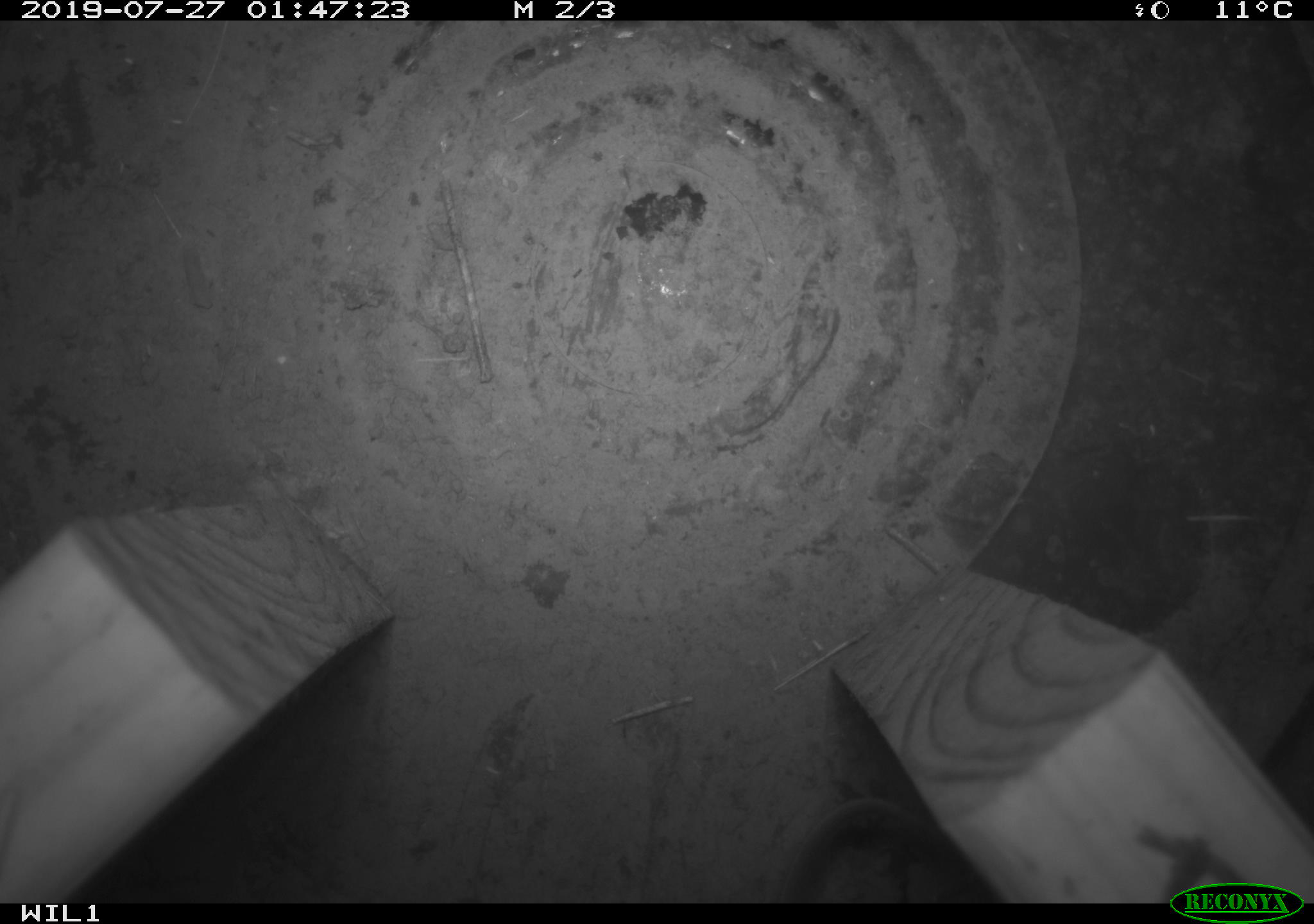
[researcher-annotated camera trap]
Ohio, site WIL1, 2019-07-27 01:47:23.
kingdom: Animalia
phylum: Chordata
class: Mammalia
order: Rodentia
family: Cricetidae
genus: Peromyscus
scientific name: Peromyscus leucopus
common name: white-footed mouse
White-footed mouse (Peromyscus leucopus).